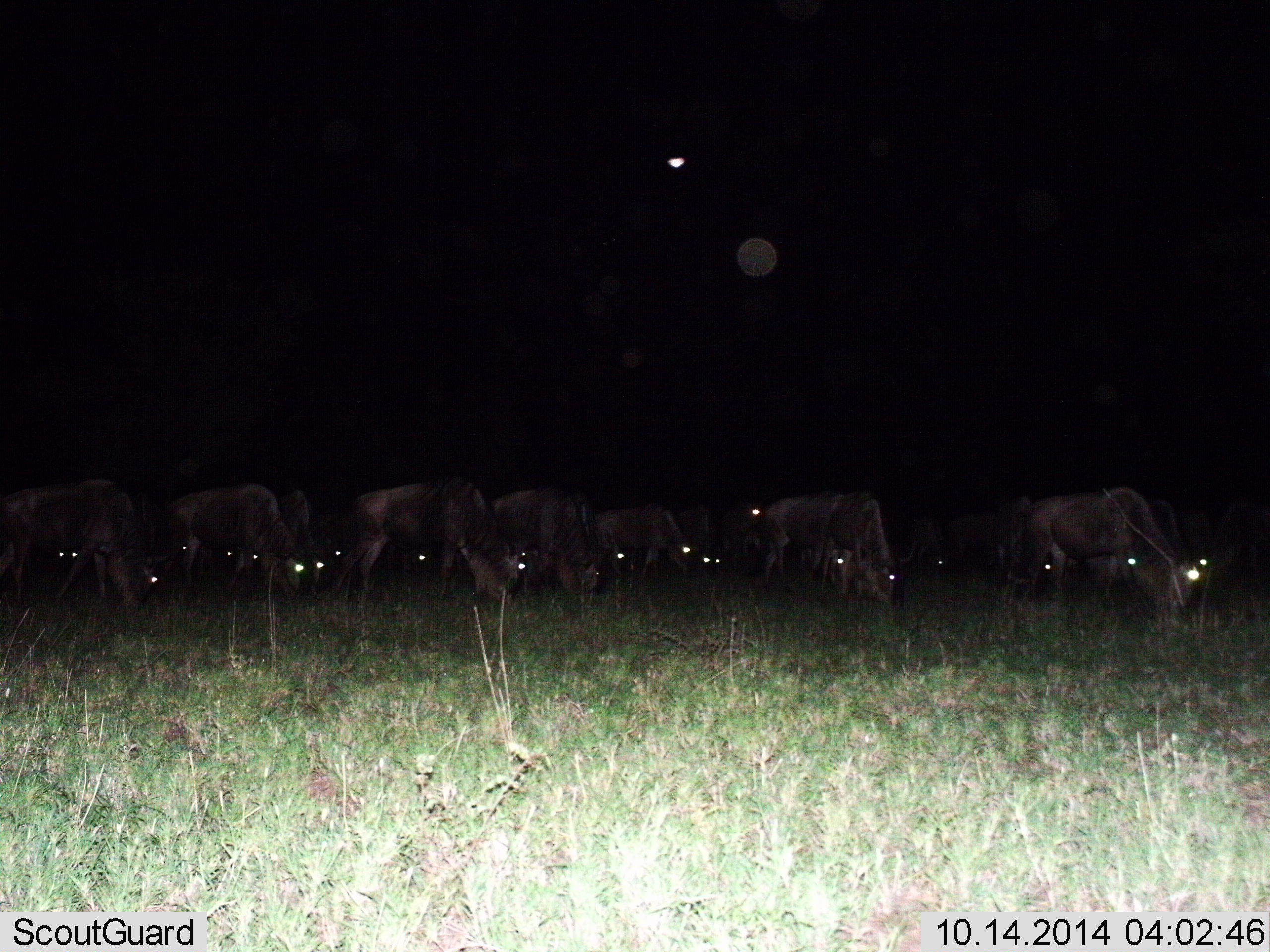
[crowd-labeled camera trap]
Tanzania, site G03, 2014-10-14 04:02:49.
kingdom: Animalia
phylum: Chordata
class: Mammalia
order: Artiodactyla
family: Bovidae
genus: Connochaetes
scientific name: Connochaetes taurinus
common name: blue wildebeest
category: wildebeest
Wildebeest (blue wildebeest) (Connochaetes taurinus), count 11-50. Behavior (volunteer vote fractions): standing 40%, resting 0%, moving 0%, interacting 10%. Young present (vote fraction): 0%. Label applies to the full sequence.